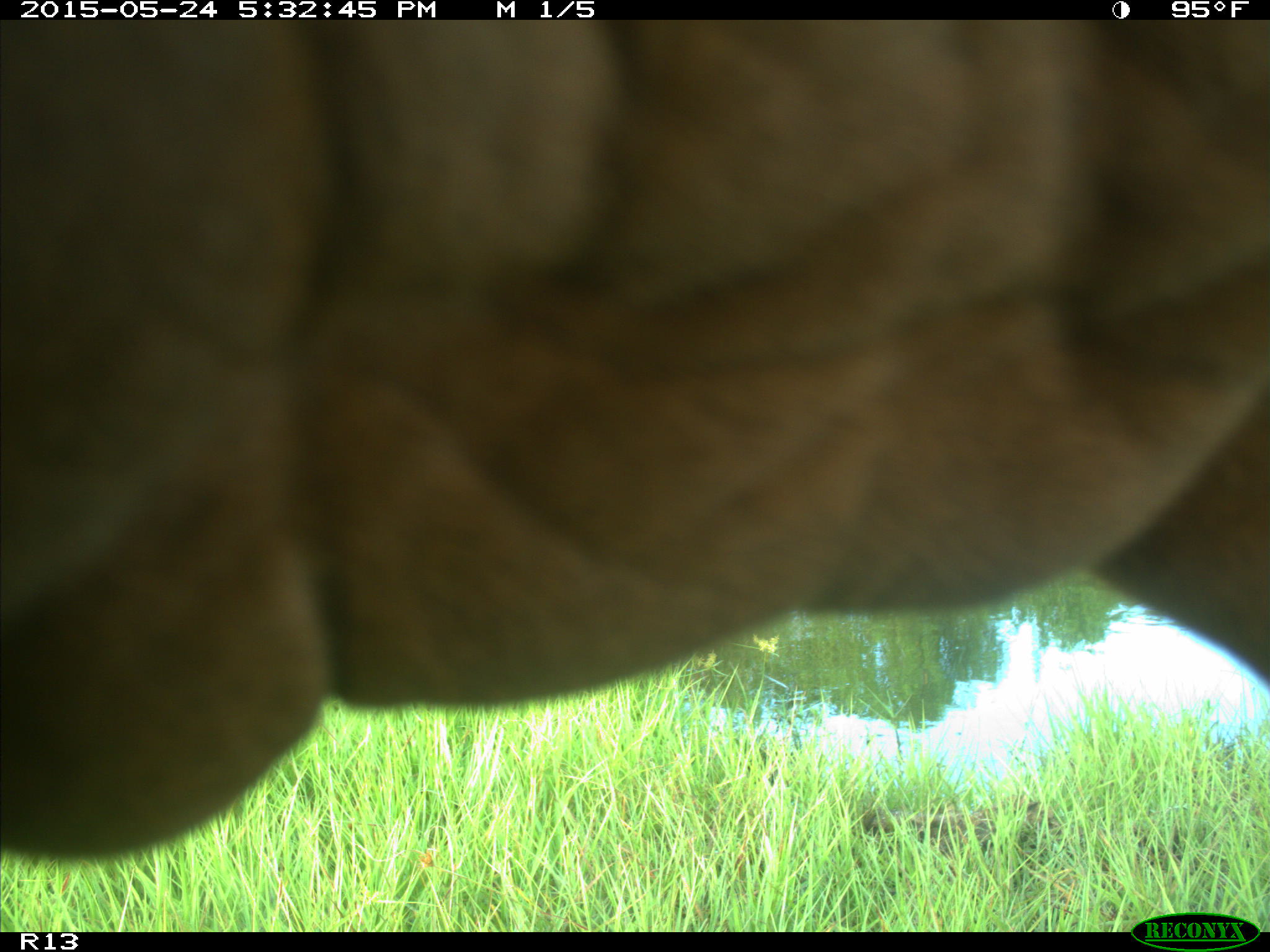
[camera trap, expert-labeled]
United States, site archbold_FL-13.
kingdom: Animalia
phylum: Chordata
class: Mammalia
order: Artiodactyla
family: Bovidae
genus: Bos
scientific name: Bos taurus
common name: domestic cow